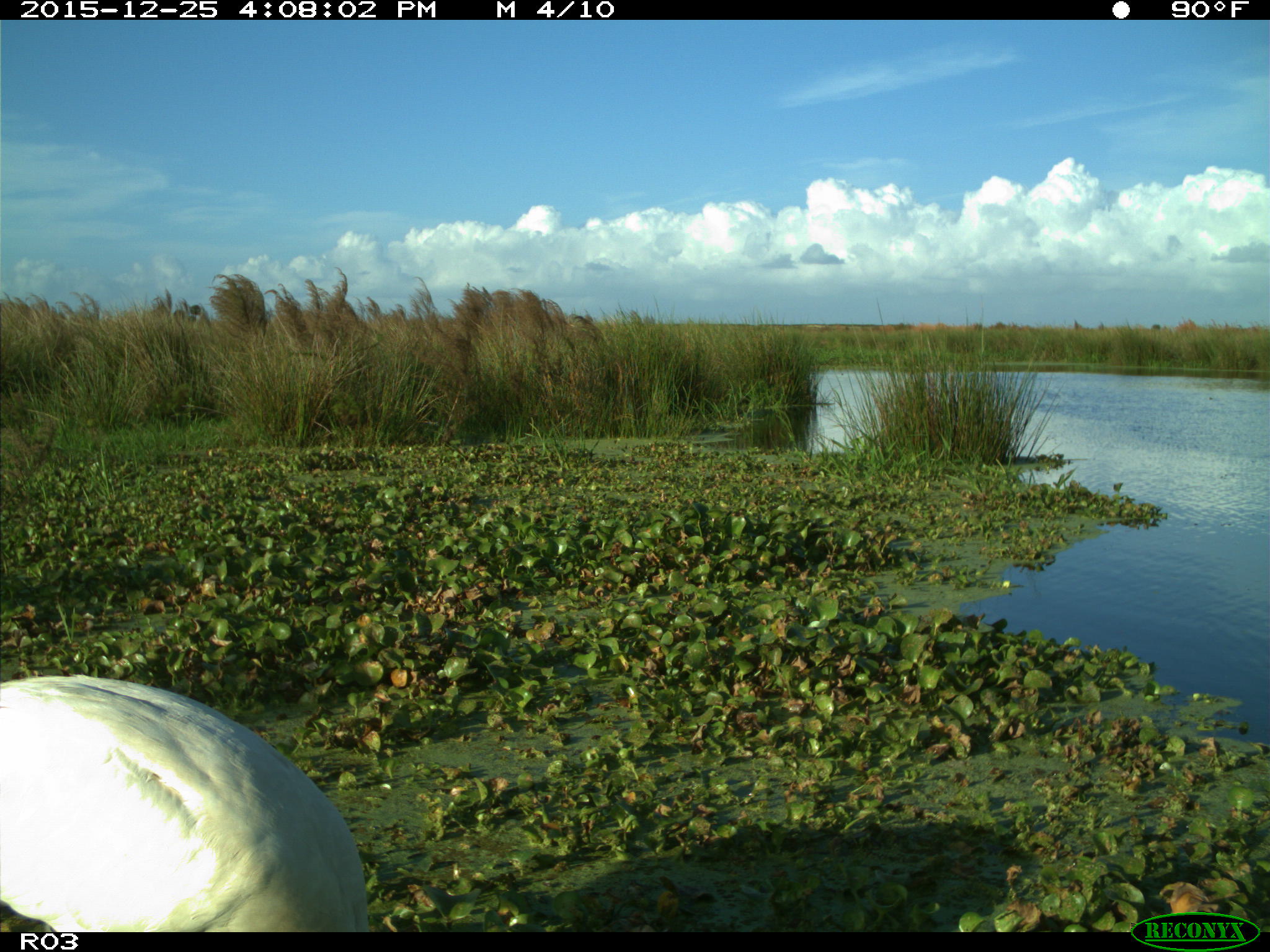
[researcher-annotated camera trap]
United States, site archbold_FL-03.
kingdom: Animalia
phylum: Chordata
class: Aves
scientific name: Aves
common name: birds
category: unidentified bird